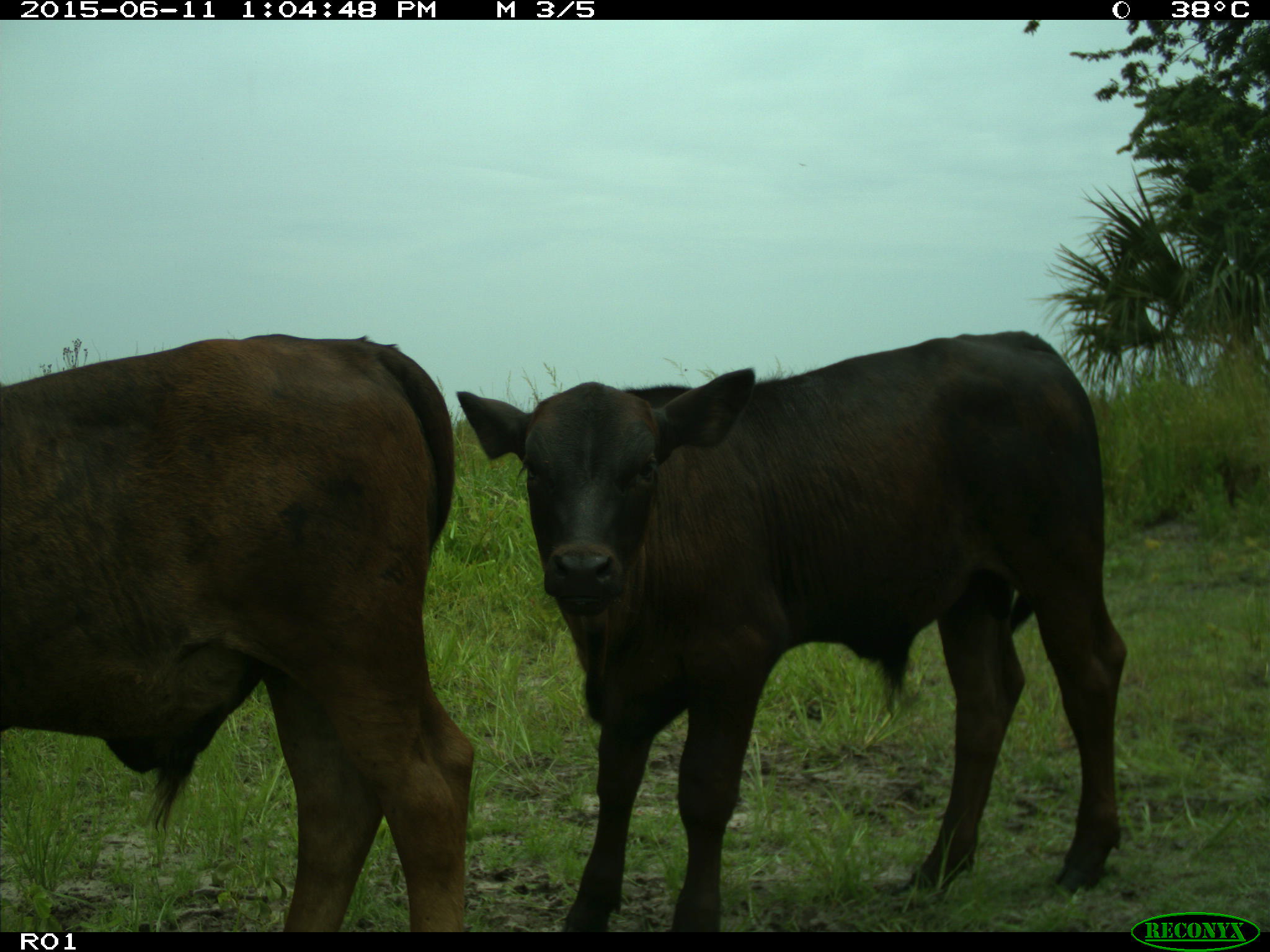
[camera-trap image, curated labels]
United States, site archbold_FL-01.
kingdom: Animalia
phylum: Chordata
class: Mammalia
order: Artiodactyla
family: Bovidae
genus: Bos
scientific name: Bos taurus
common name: domestic cow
Bos taurus (domestic cow).